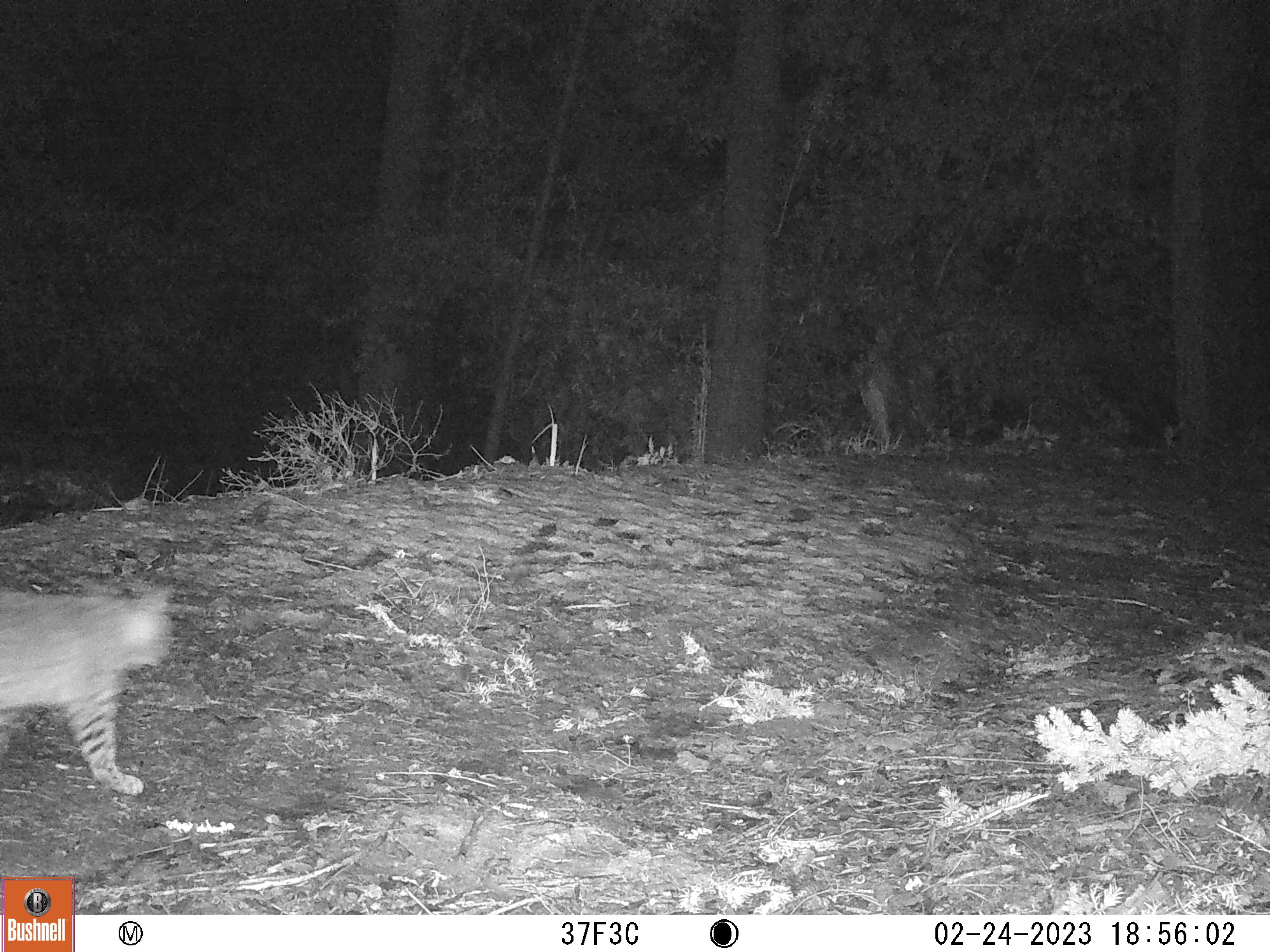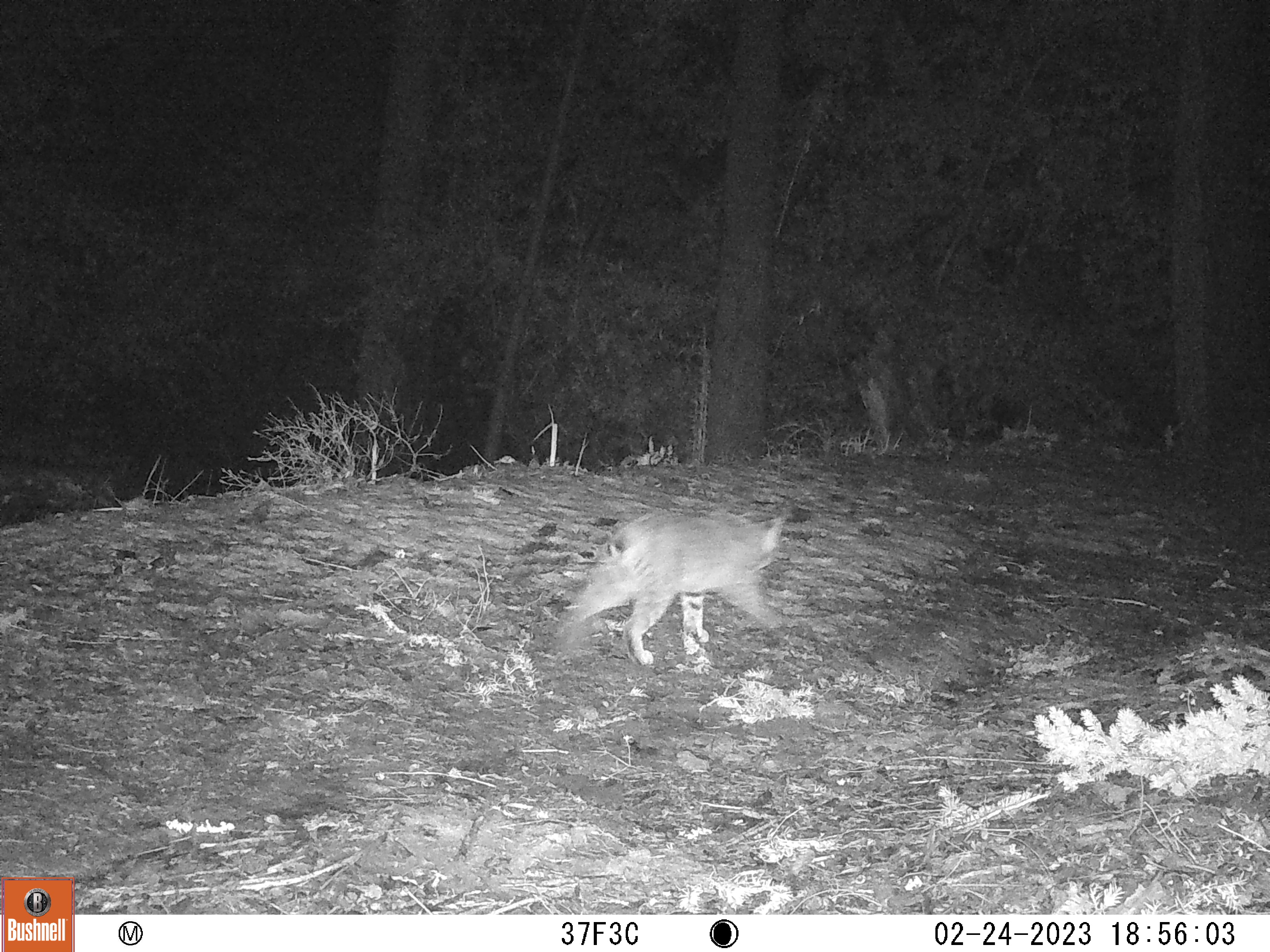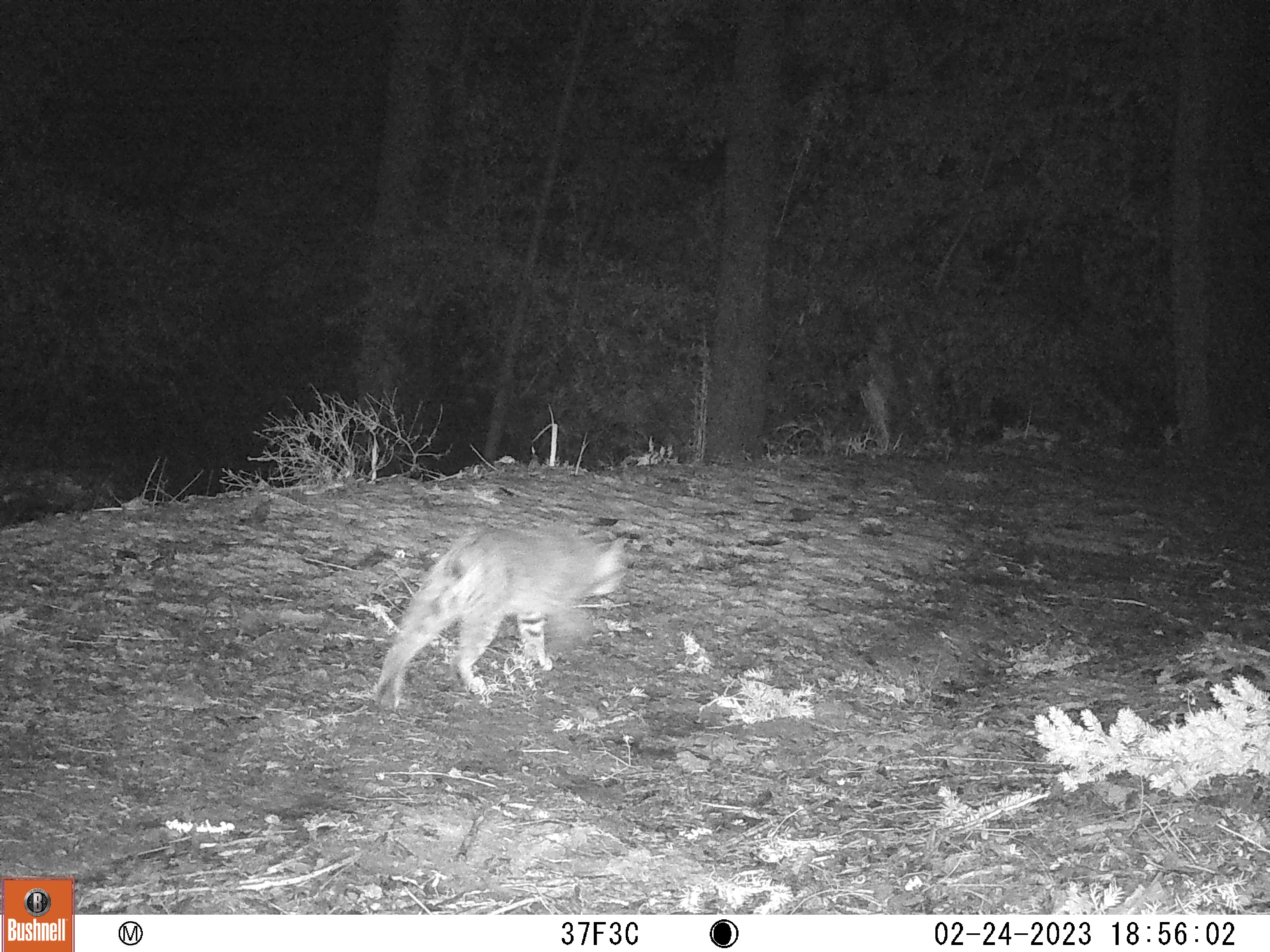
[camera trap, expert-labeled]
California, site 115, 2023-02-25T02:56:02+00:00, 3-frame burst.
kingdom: Animalia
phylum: Chordata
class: Mammalia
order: Carnivora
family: Felidae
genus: Lynx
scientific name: Lynx rufus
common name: bobcat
Bobcat (Lynx rufus).